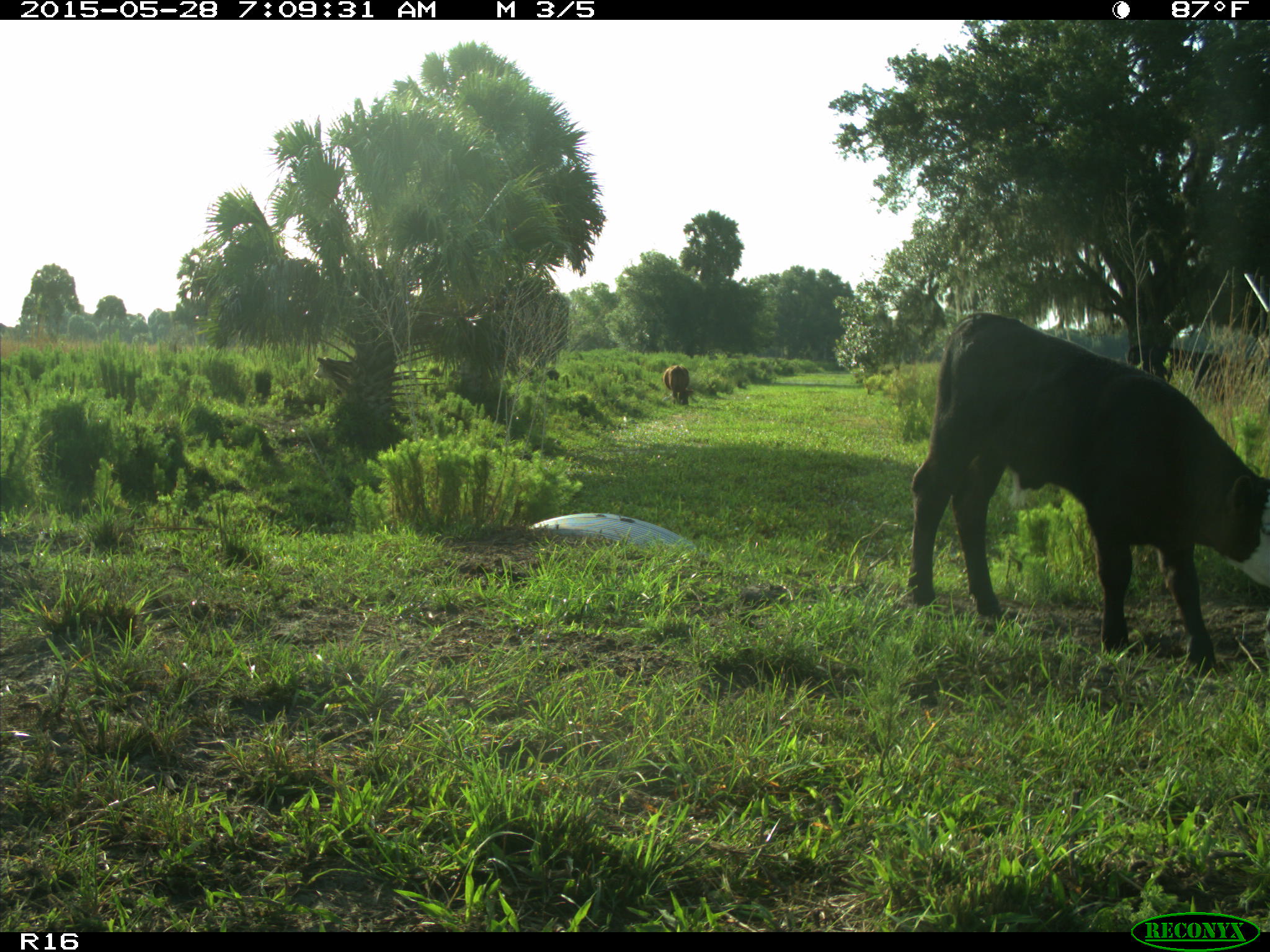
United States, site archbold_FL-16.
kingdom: Animalia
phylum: Chordata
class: Mammalia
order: Artiodactyla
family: Bovidae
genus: Bos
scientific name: Bos taurus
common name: domestic cow